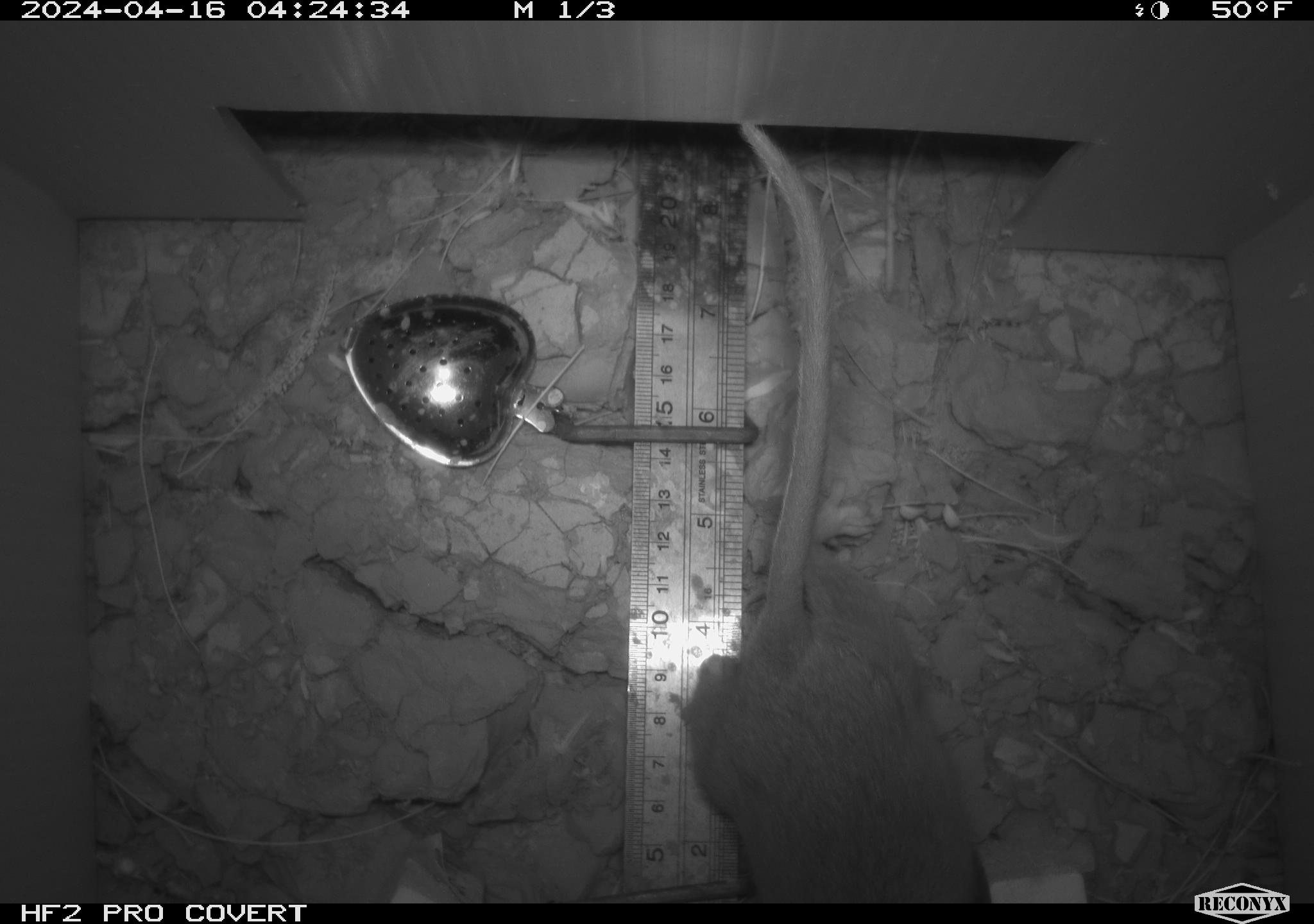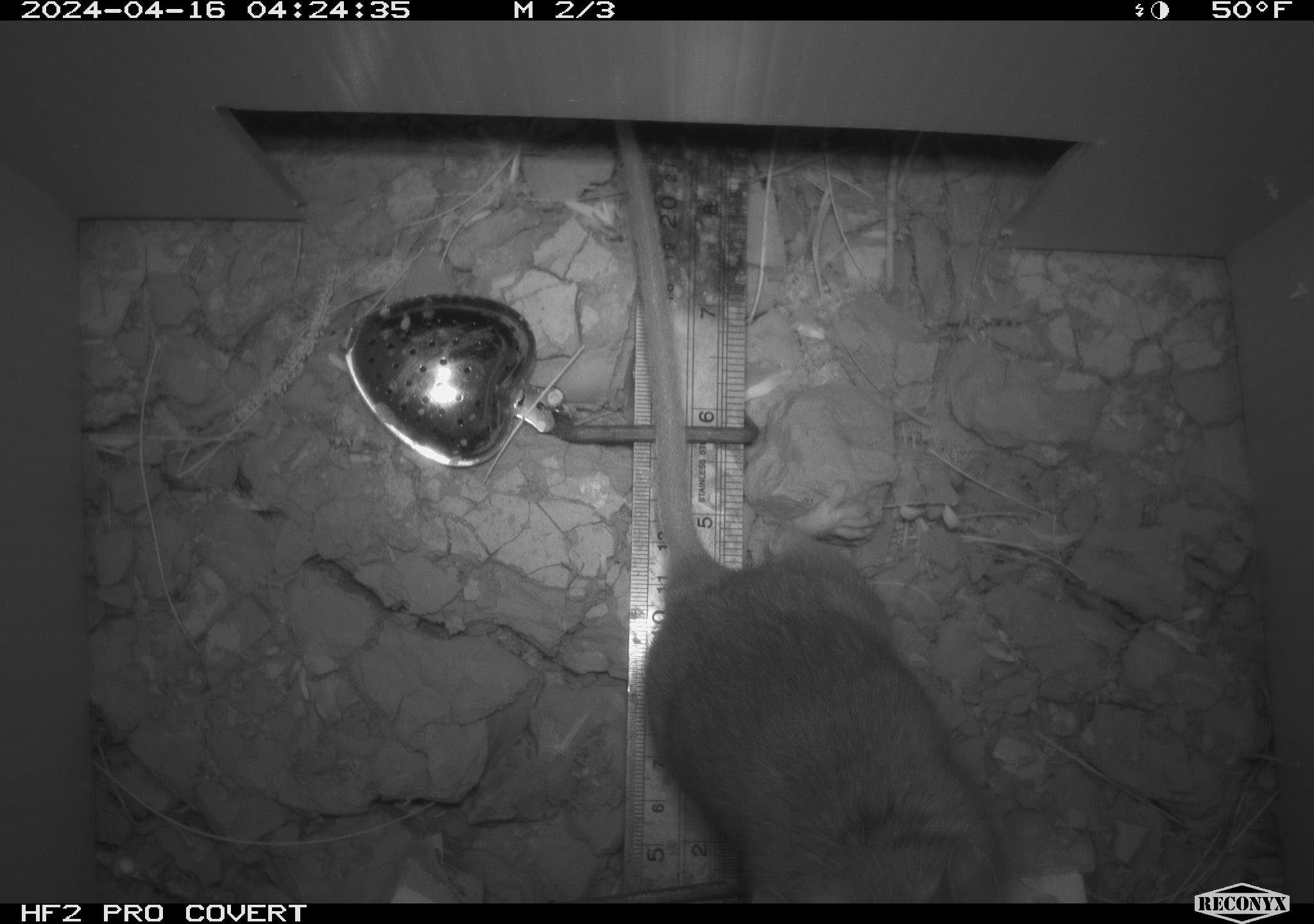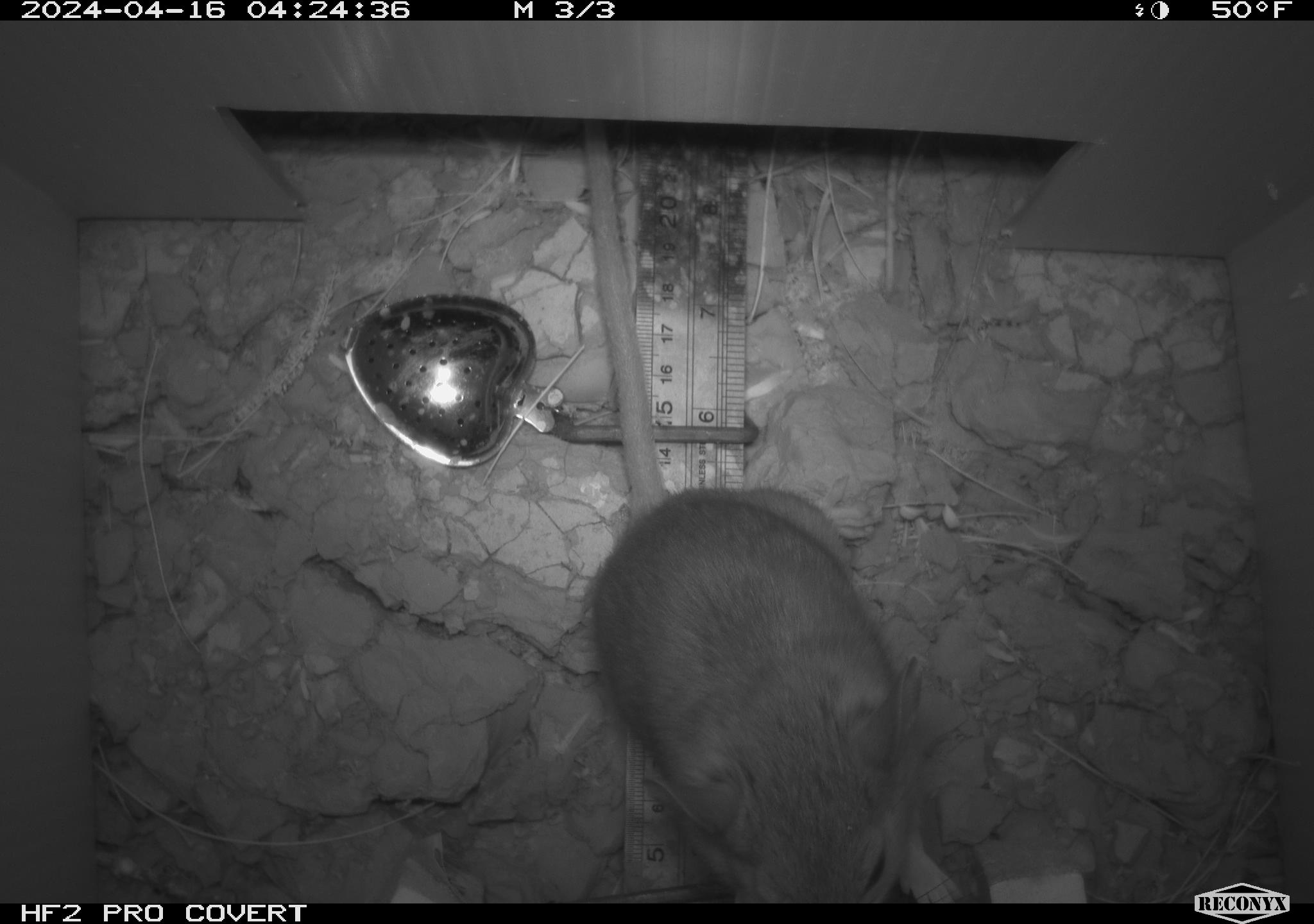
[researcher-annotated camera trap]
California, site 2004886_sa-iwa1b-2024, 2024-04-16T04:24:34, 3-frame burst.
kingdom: Animalia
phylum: Chordata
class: Mammalia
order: Rodentia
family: Cricetidae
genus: Neotoma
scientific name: Neotoma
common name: pack rat or woodrat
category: neotoma species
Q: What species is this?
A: Neotoma species (pack rat or woodrat) (Neotoma).